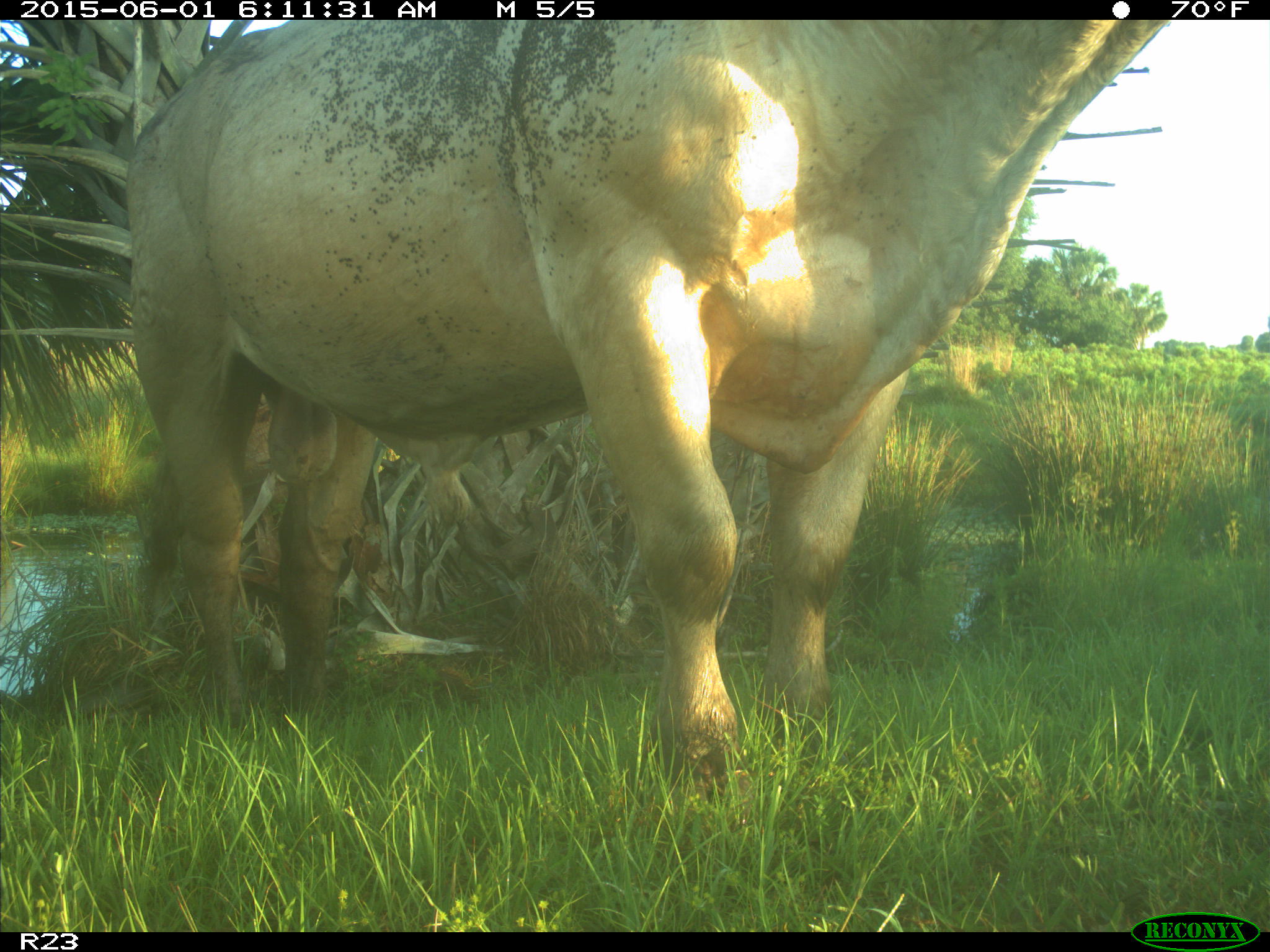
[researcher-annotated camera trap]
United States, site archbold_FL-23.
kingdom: Animalia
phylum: Chordata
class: Mammalia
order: Artiodactyla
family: Bovidae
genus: Bos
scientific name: Bos taurus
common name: domestic cow